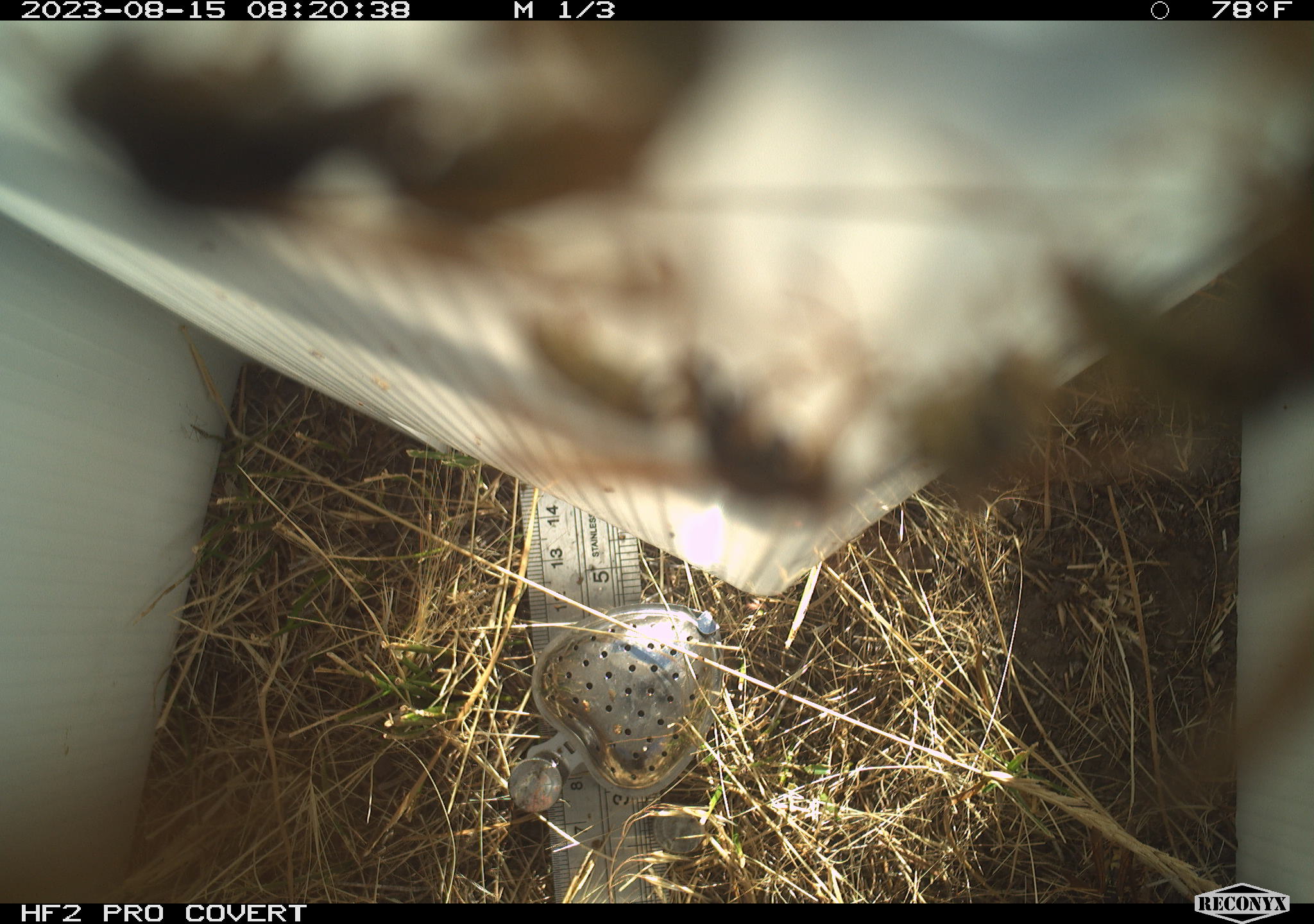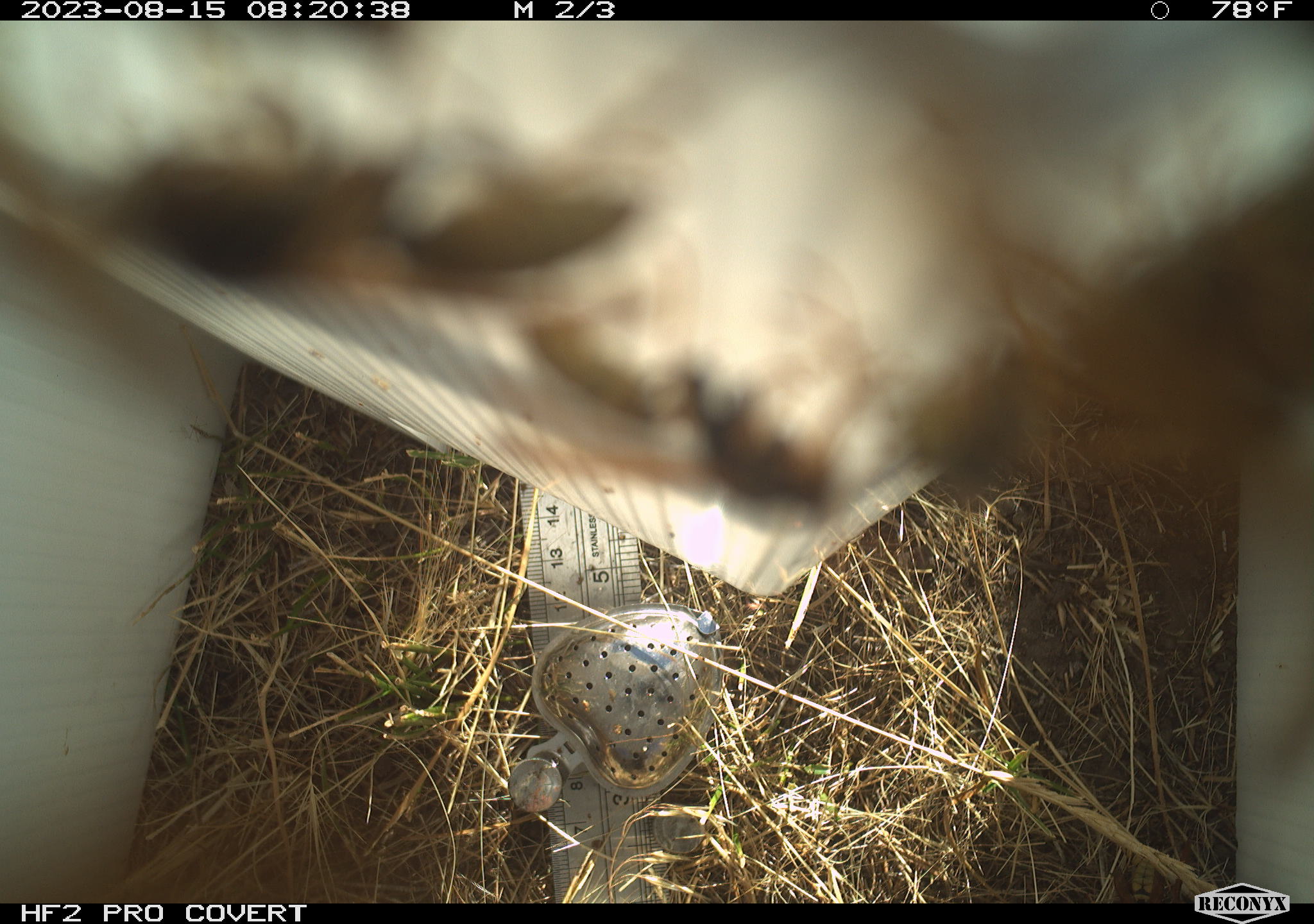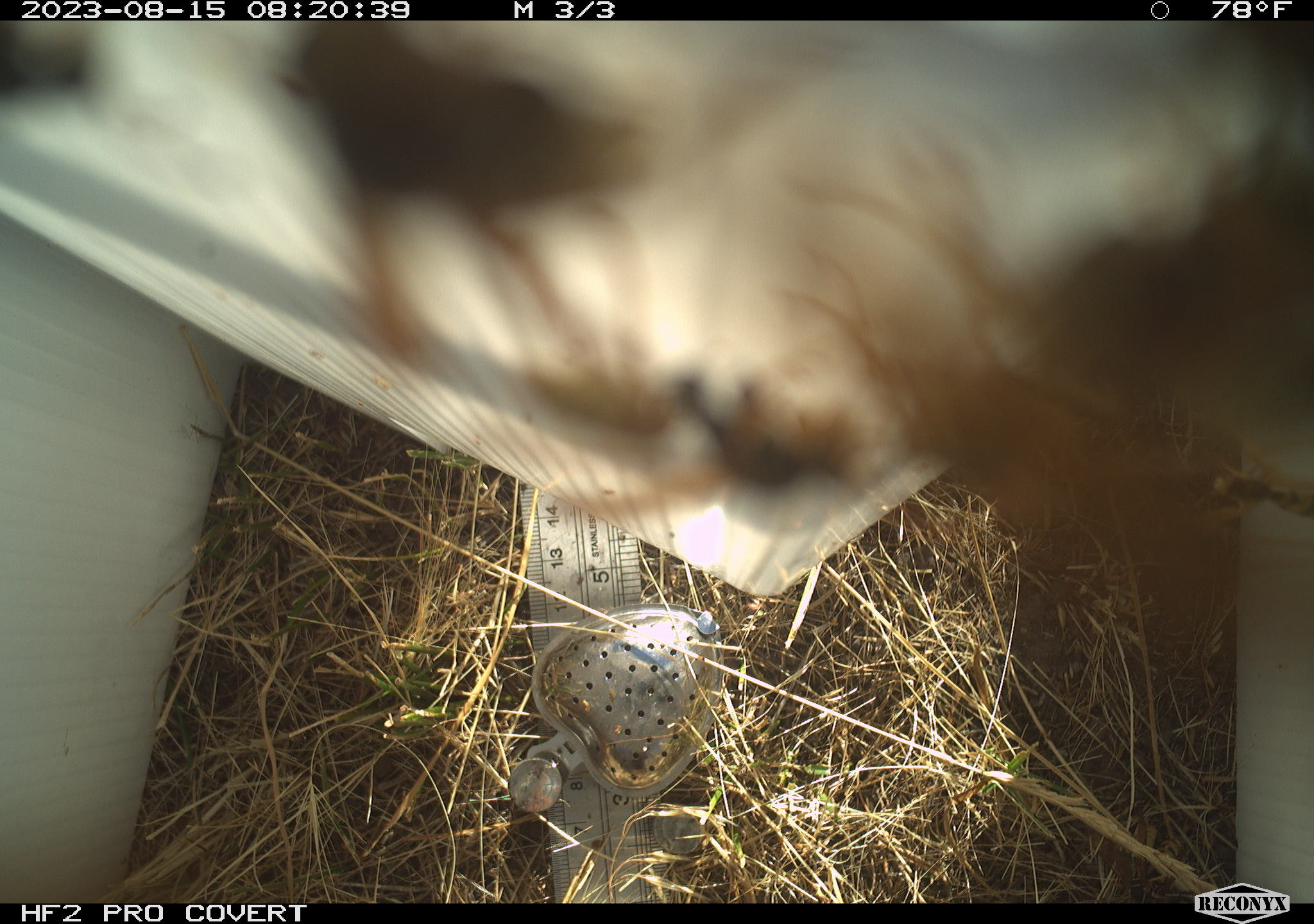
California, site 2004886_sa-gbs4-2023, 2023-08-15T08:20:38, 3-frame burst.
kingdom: Animalia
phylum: Arthropoda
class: Insecta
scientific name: Insecta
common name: insect